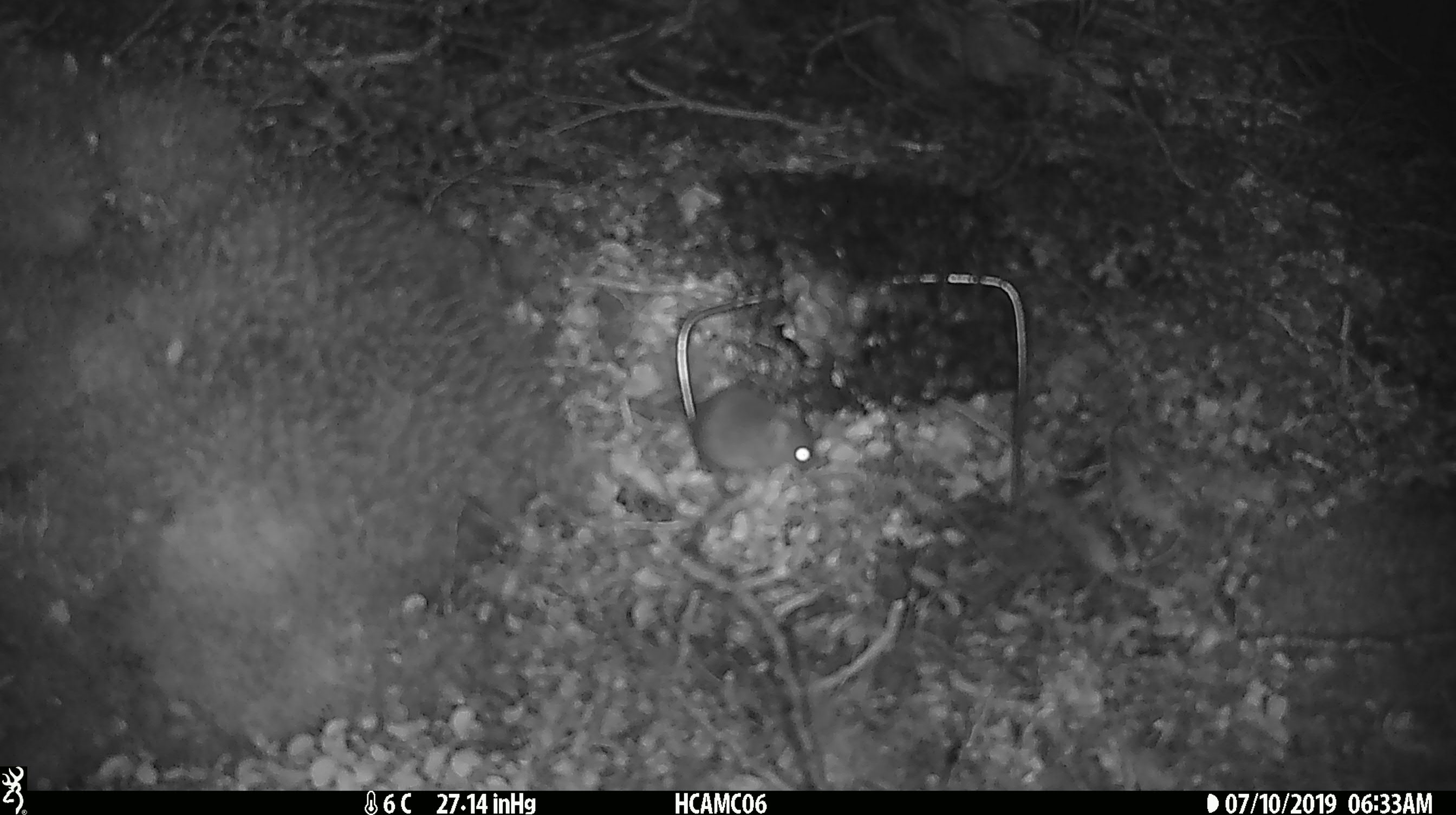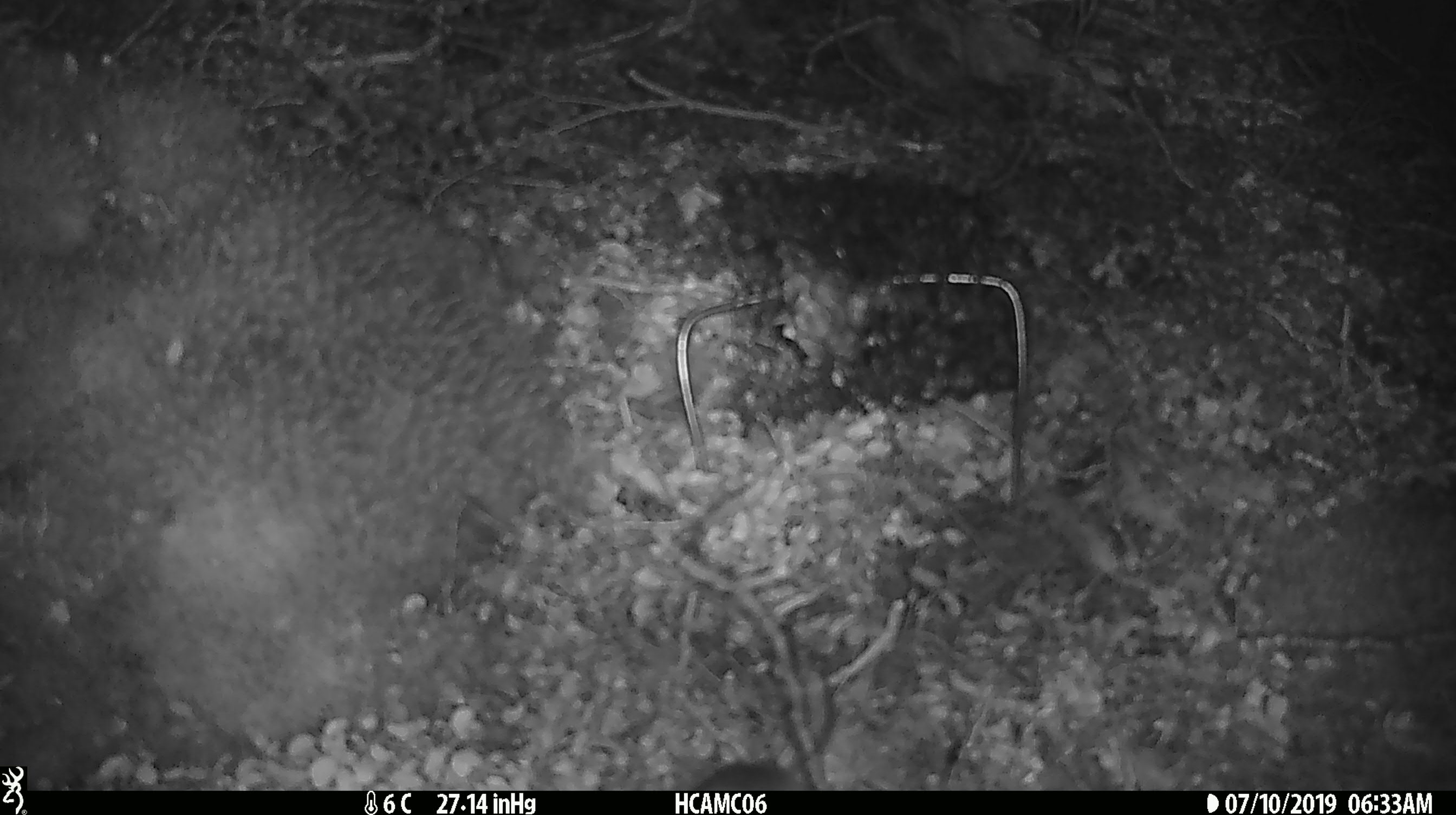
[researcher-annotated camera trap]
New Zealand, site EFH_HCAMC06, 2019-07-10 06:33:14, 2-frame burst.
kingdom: Animalia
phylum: Chordata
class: Mammalia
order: Rodentia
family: Muridae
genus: Mus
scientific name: Mus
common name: mouse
Mouse (Mus).